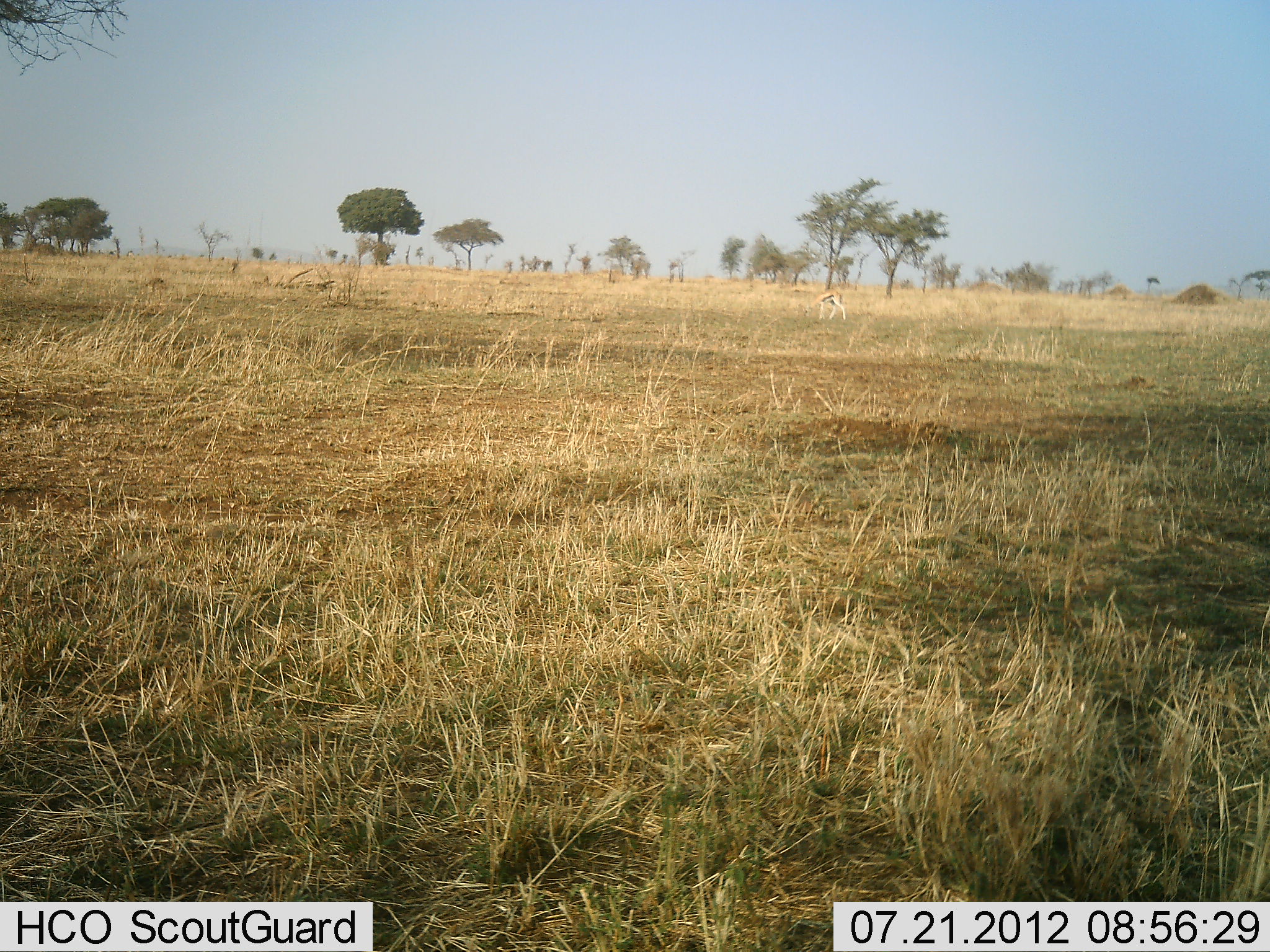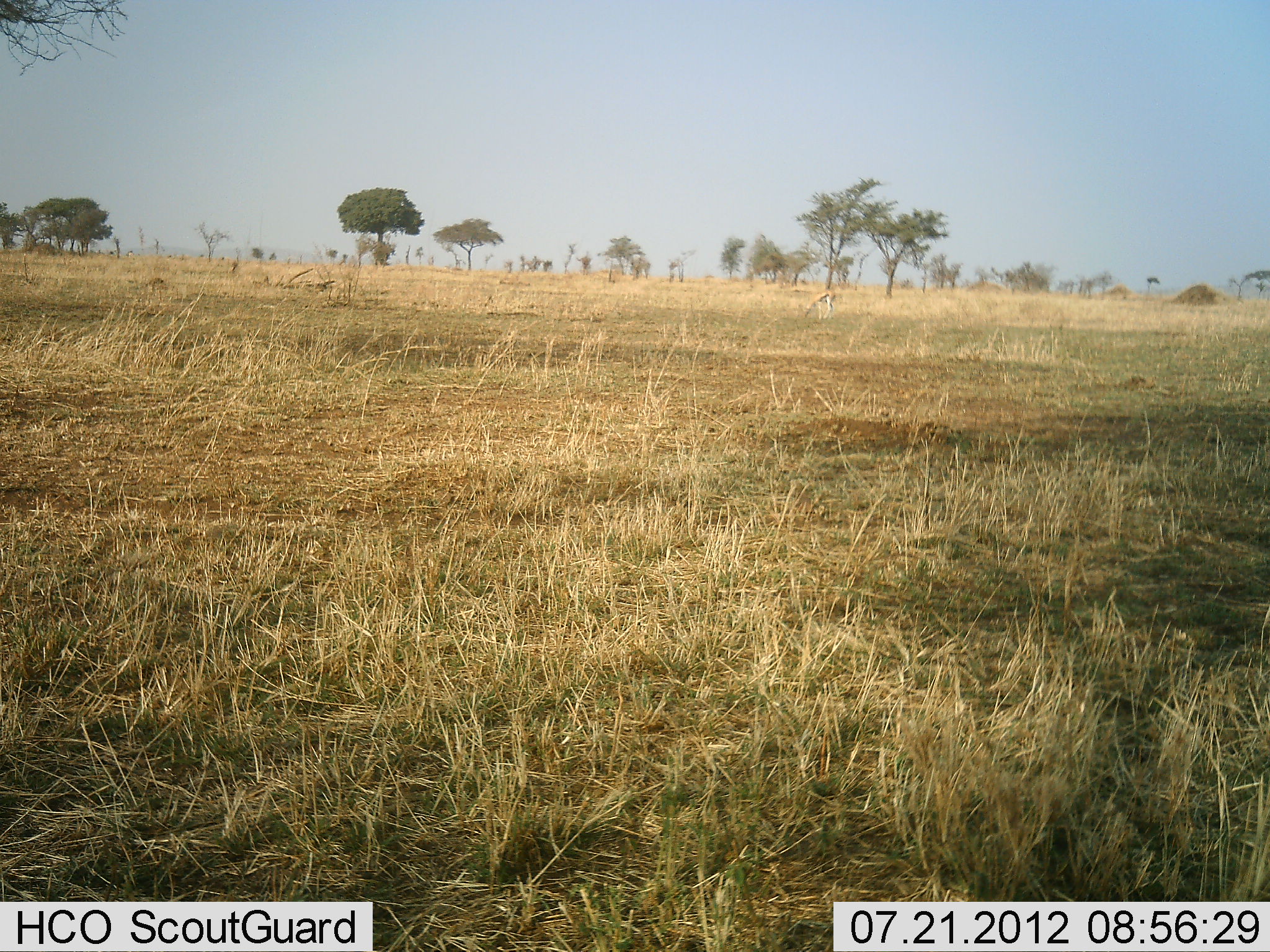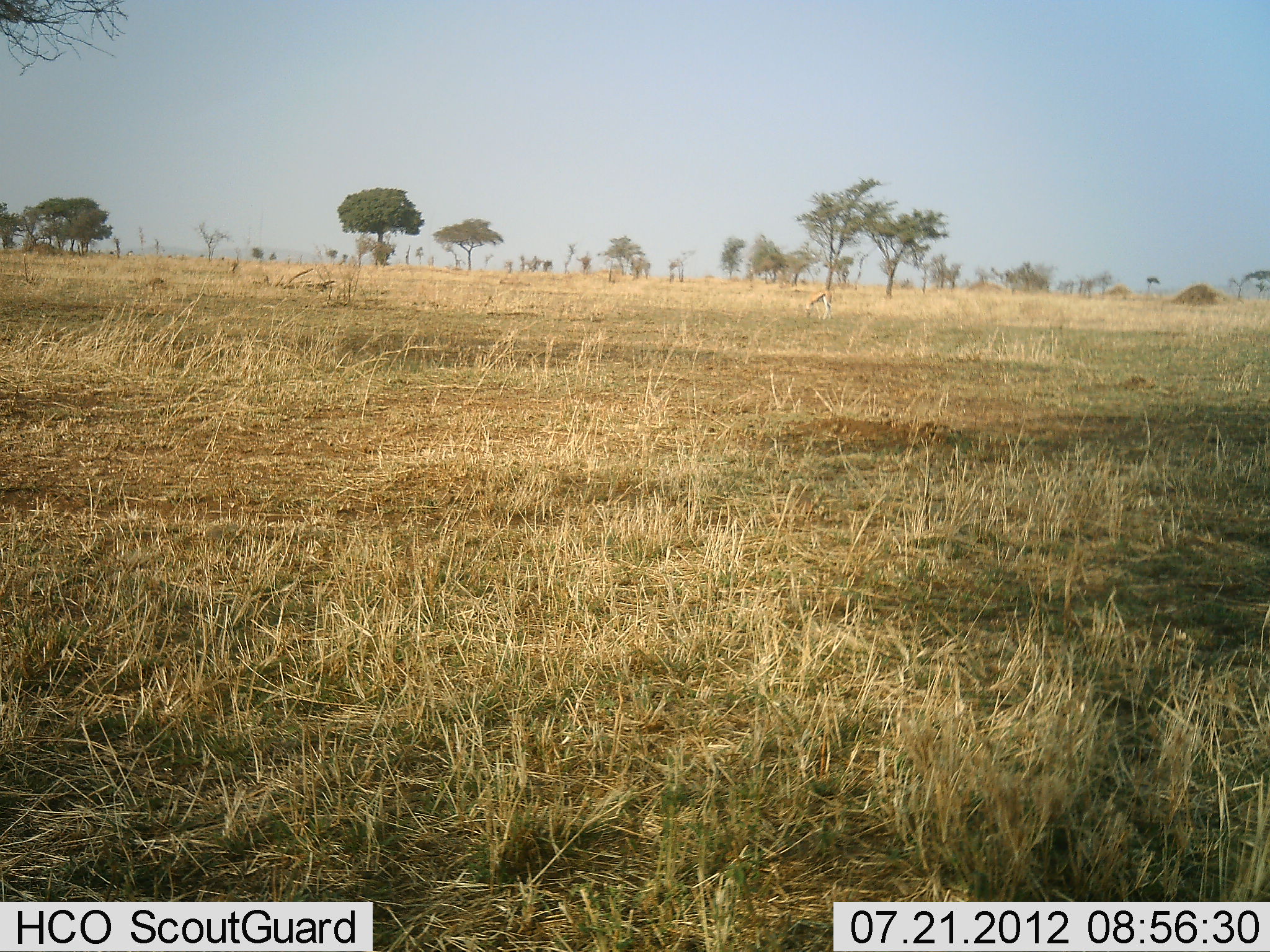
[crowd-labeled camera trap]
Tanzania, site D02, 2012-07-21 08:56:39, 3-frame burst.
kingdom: Animalia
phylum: Chordata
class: Mammalia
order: Artiodactyla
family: Bovidae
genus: Eudorcas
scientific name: Eudorcas thomsonii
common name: thomson's gazelle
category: gazellethomsons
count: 1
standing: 20%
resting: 0%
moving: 10%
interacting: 0%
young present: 0%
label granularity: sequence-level